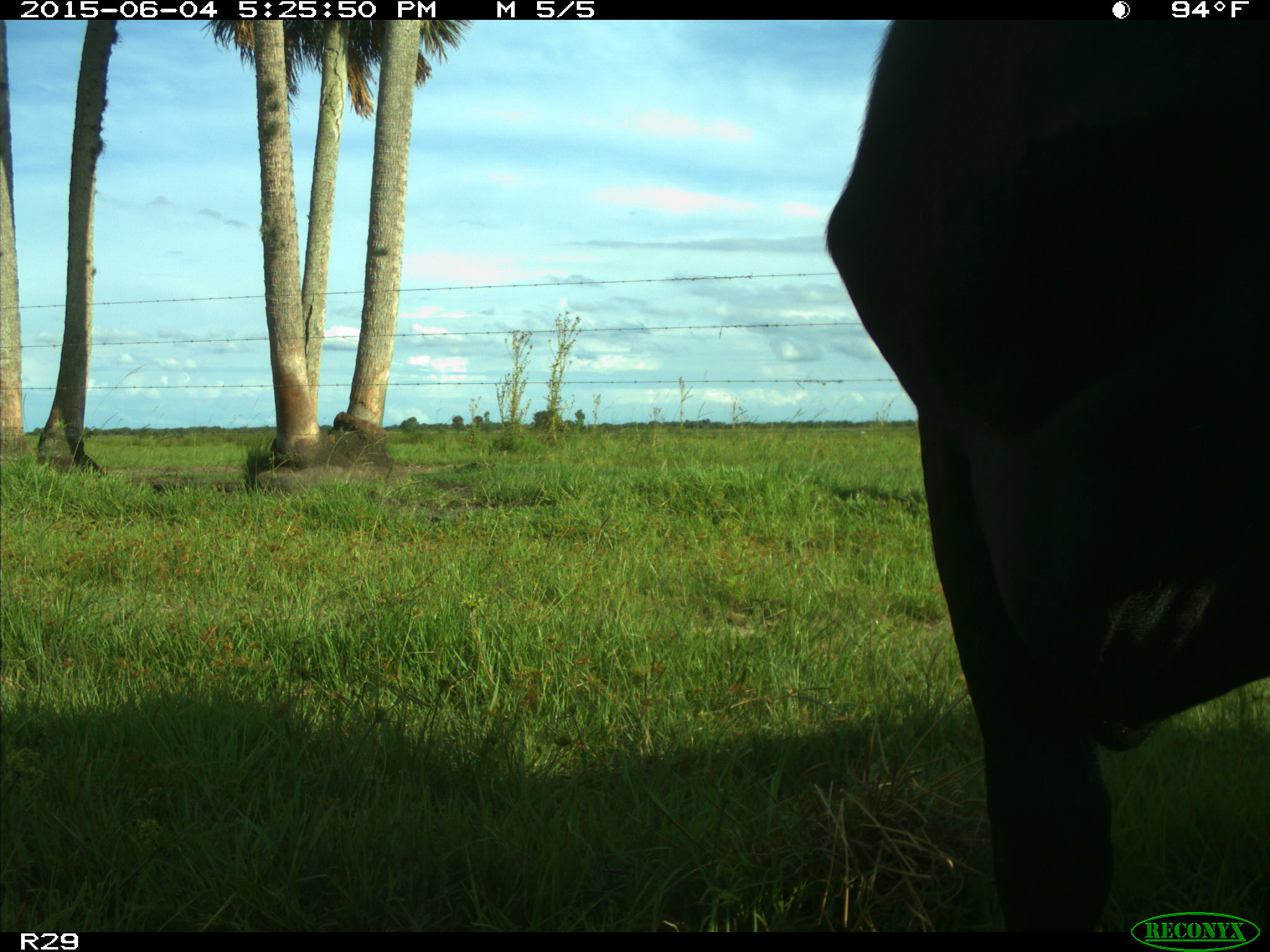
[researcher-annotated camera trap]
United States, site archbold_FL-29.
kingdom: Animalia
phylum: Chordata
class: Mammalia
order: Artiodactyla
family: Bovidae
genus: Bos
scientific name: Bos taurus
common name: domestic cow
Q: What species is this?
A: Bos taurus (domestic cow).